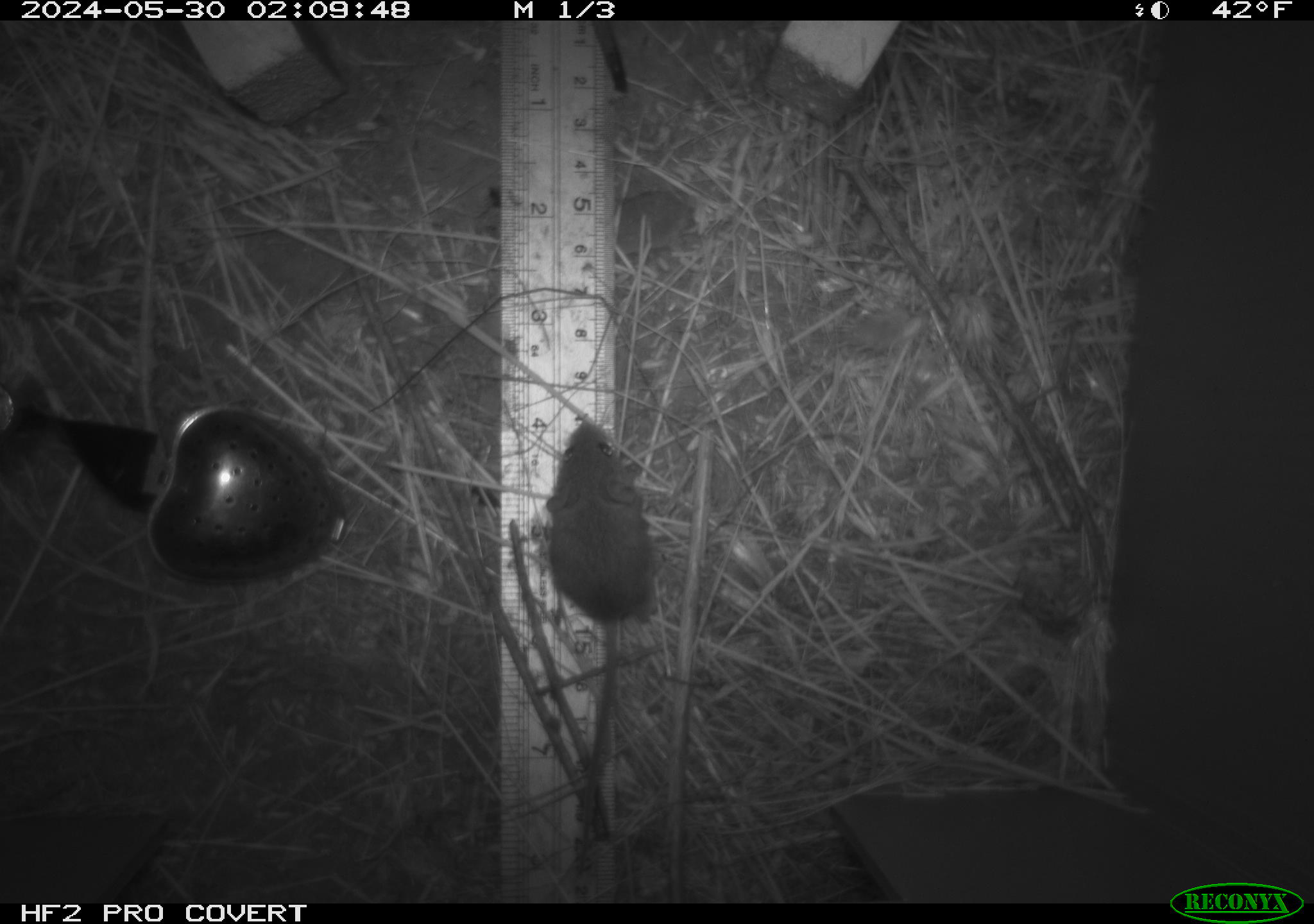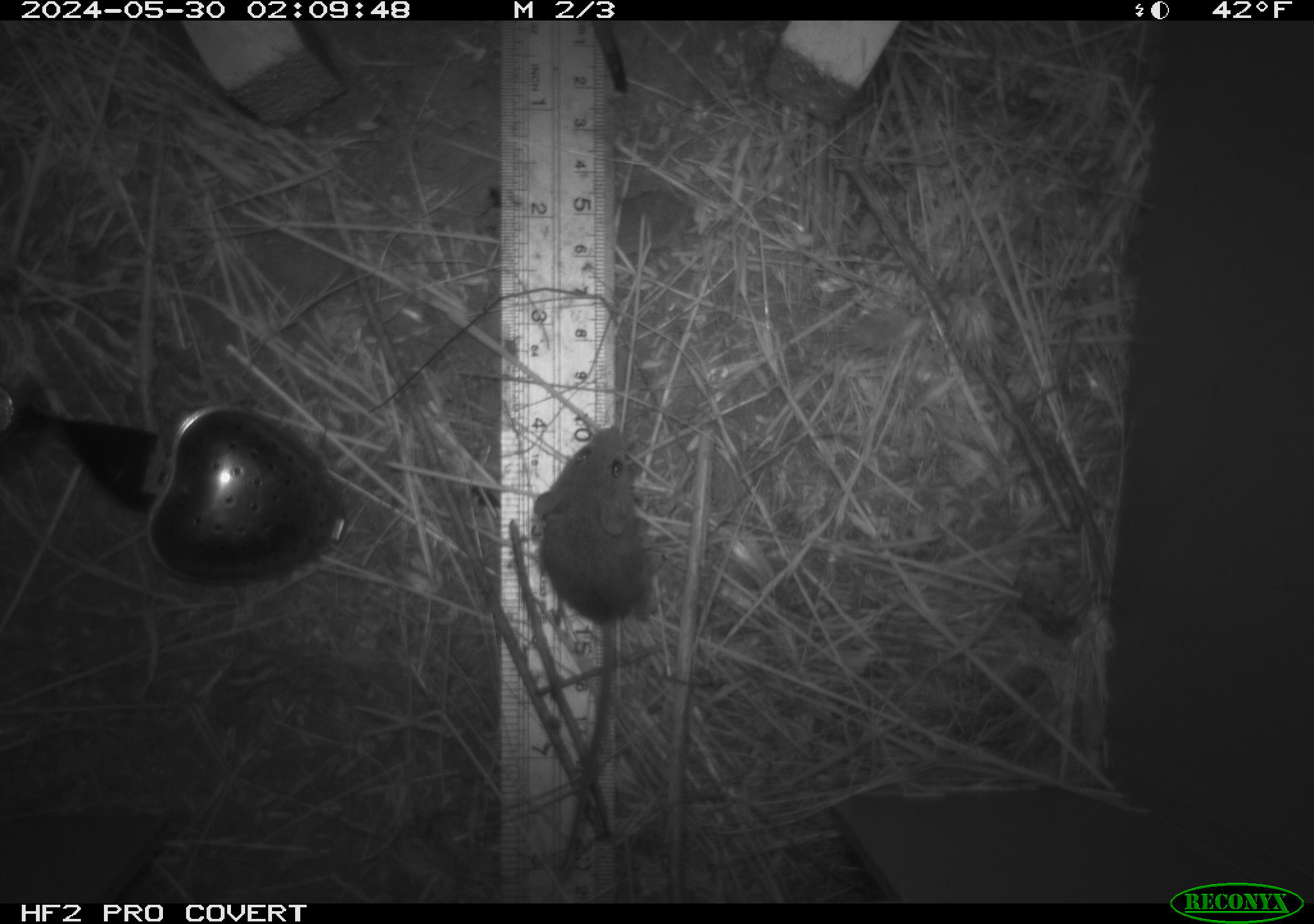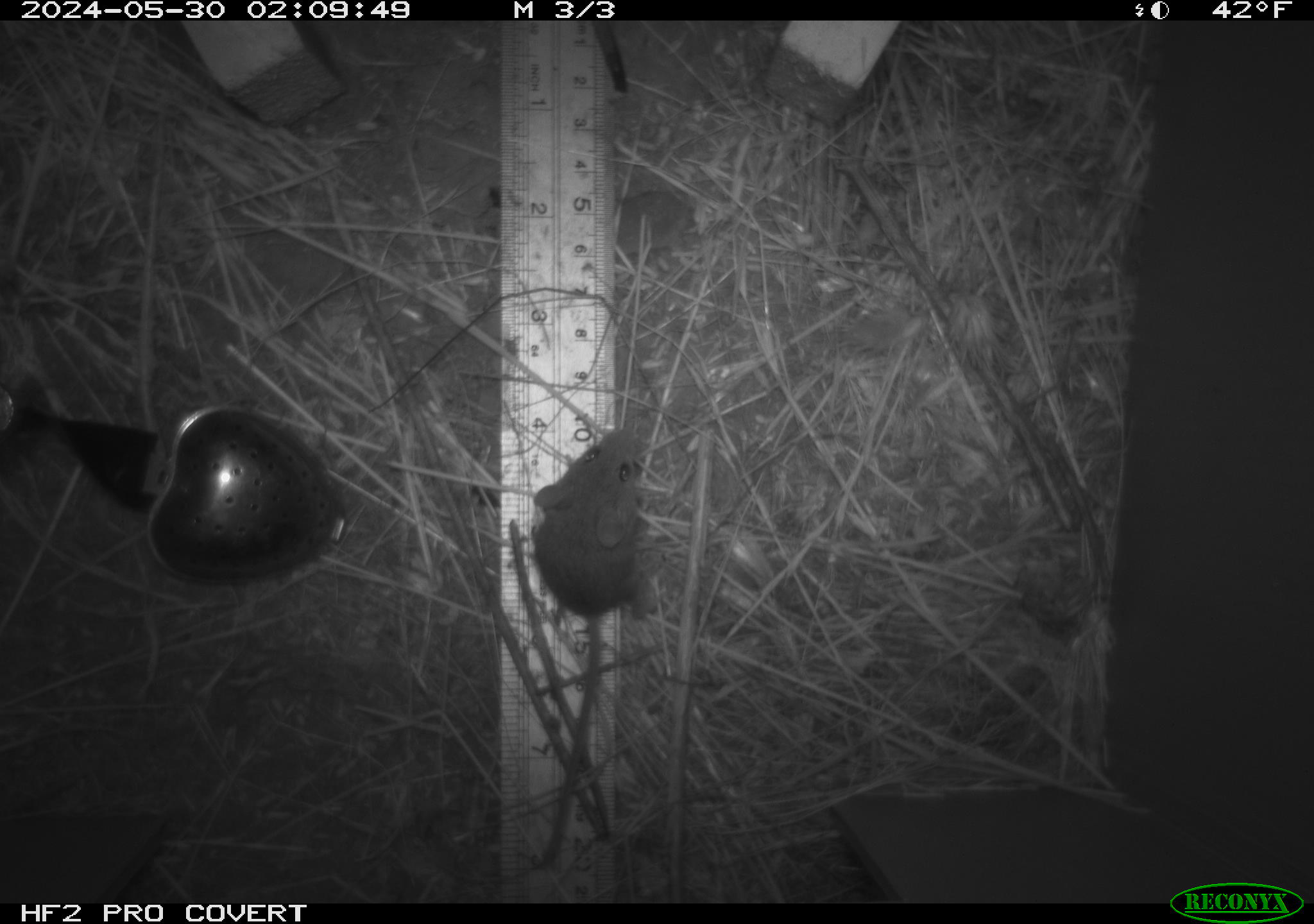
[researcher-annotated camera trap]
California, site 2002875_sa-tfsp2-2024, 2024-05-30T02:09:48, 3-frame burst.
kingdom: Animalia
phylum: Chordata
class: Mammalia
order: Rodentia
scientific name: Rodentia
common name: mouse species